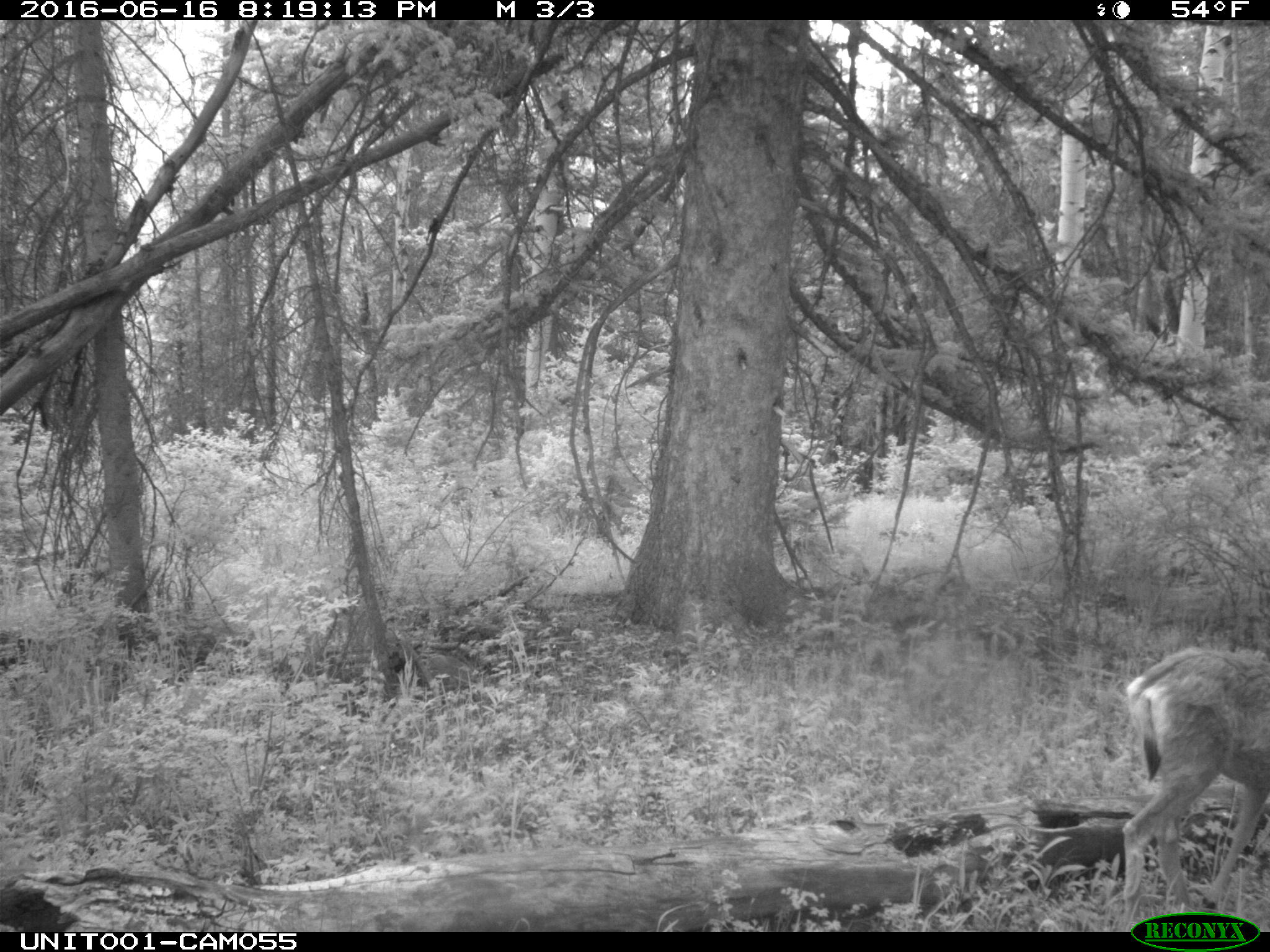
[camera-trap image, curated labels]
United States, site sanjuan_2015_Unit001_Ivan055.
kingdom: Animalia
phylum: Chordata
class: Mammalia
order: Artiodactyla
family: Cervidae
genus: Odocoileus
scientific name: Odocoileus hemionus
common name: mule deer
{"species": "Odocoileus hemionus (mule deer)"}